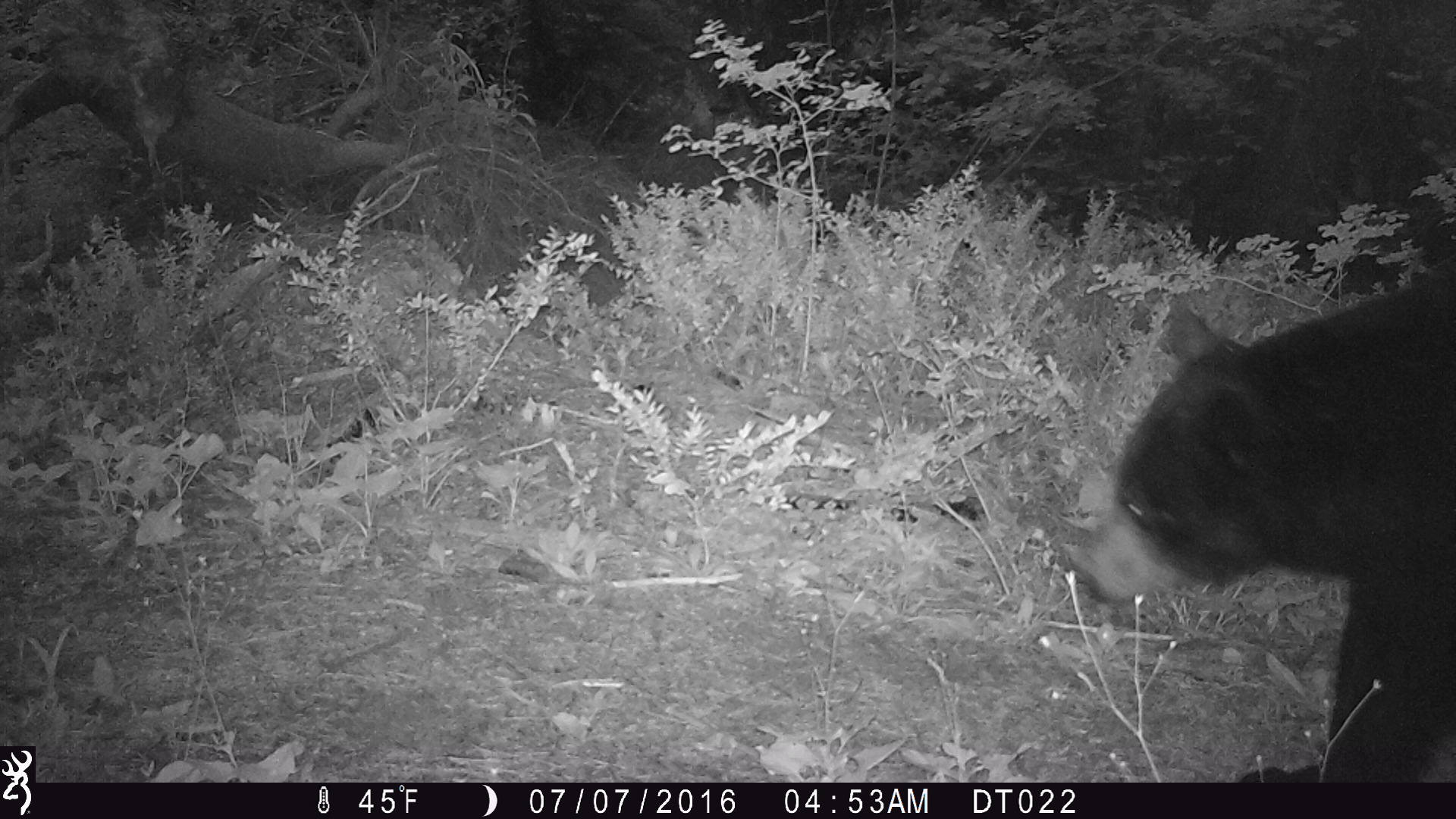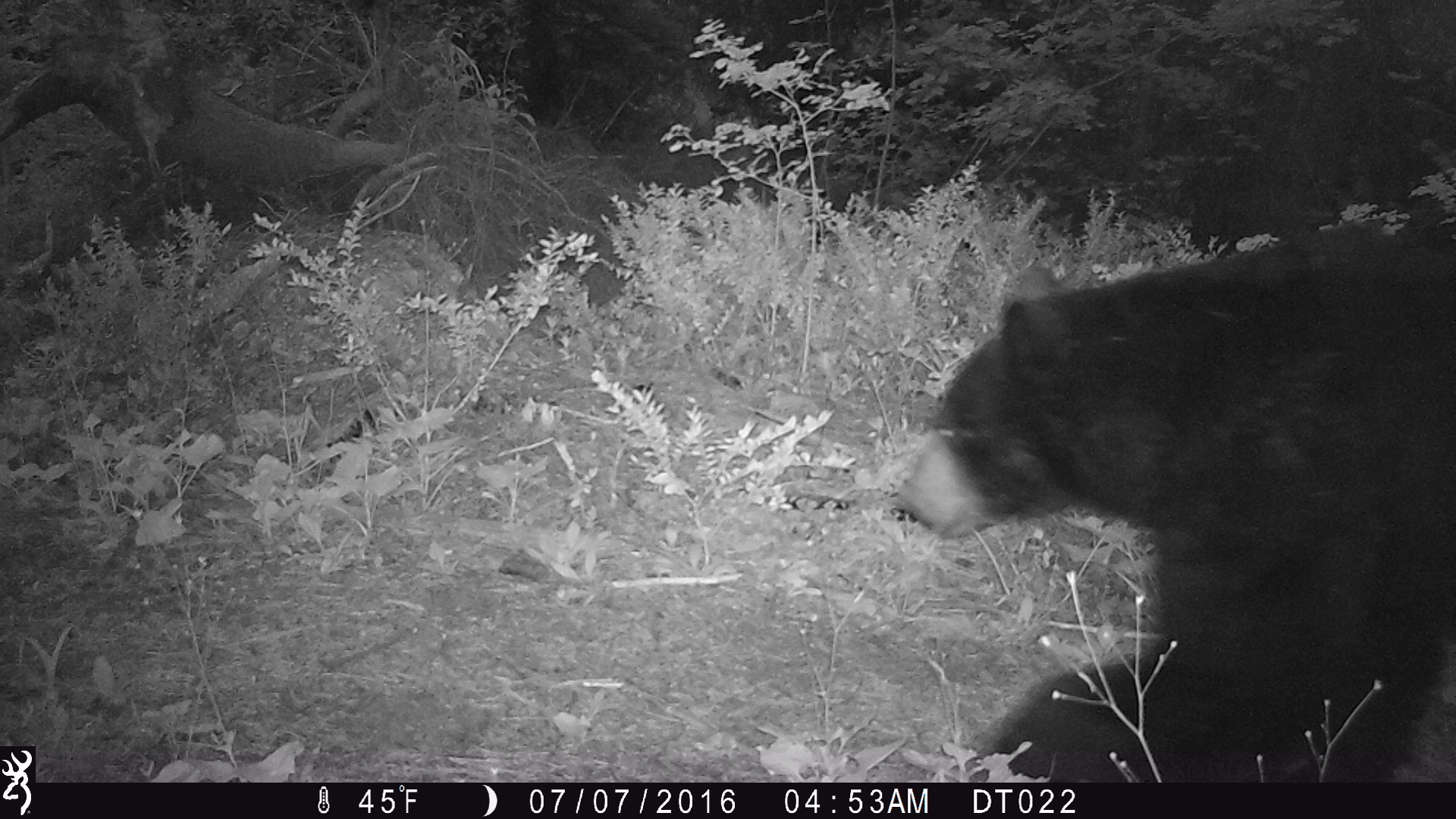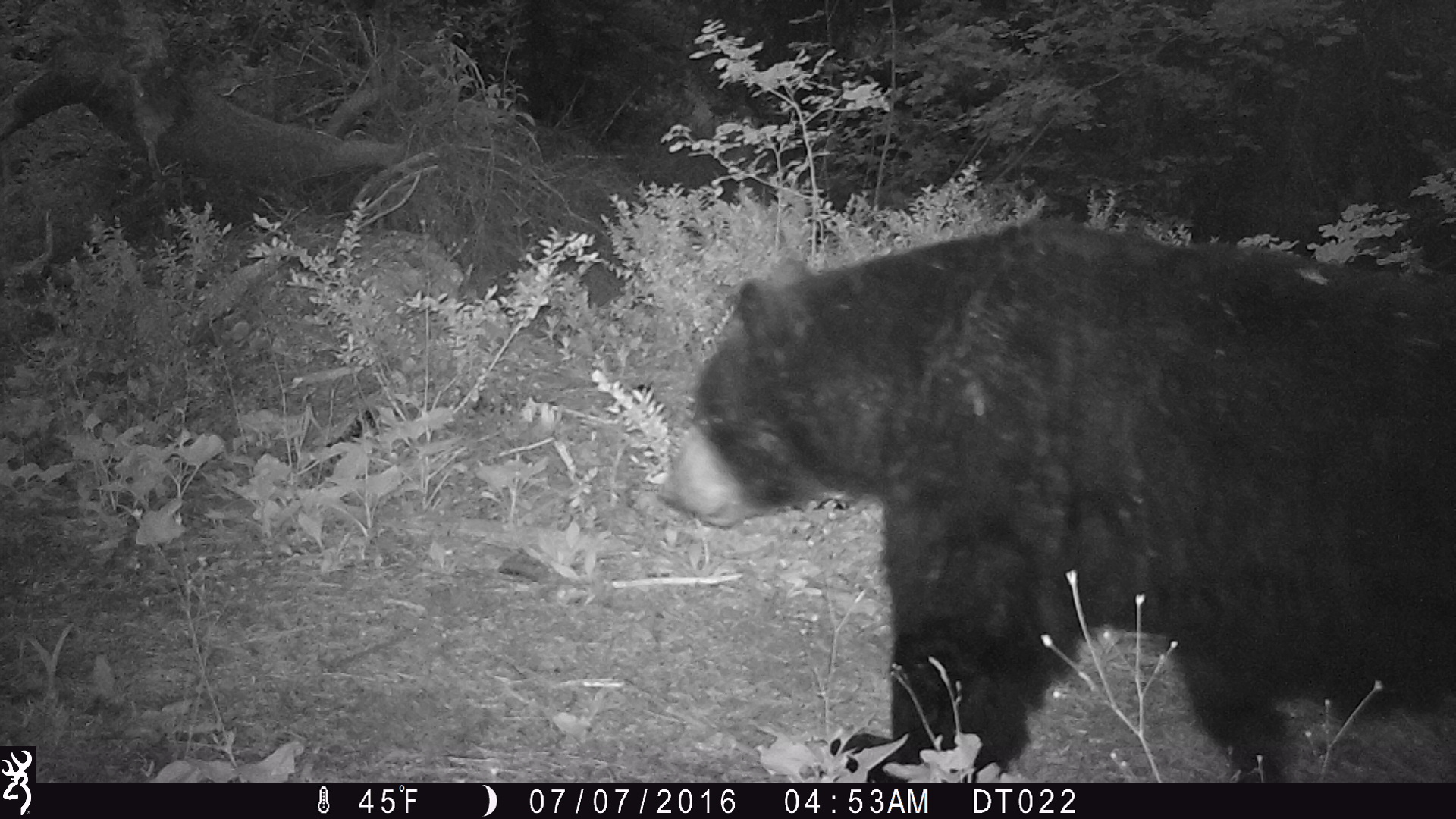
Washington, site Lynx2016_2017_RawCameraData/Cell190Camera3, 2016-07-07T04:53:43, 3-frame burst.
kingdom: Animalia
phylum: Chordata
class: Mammalia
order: Carnivora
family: Ursidae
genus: Ursus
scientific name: Ursus americanus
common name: american black bear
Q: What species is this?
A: Ursus americanus (american black bear).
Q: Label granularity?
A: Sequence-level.